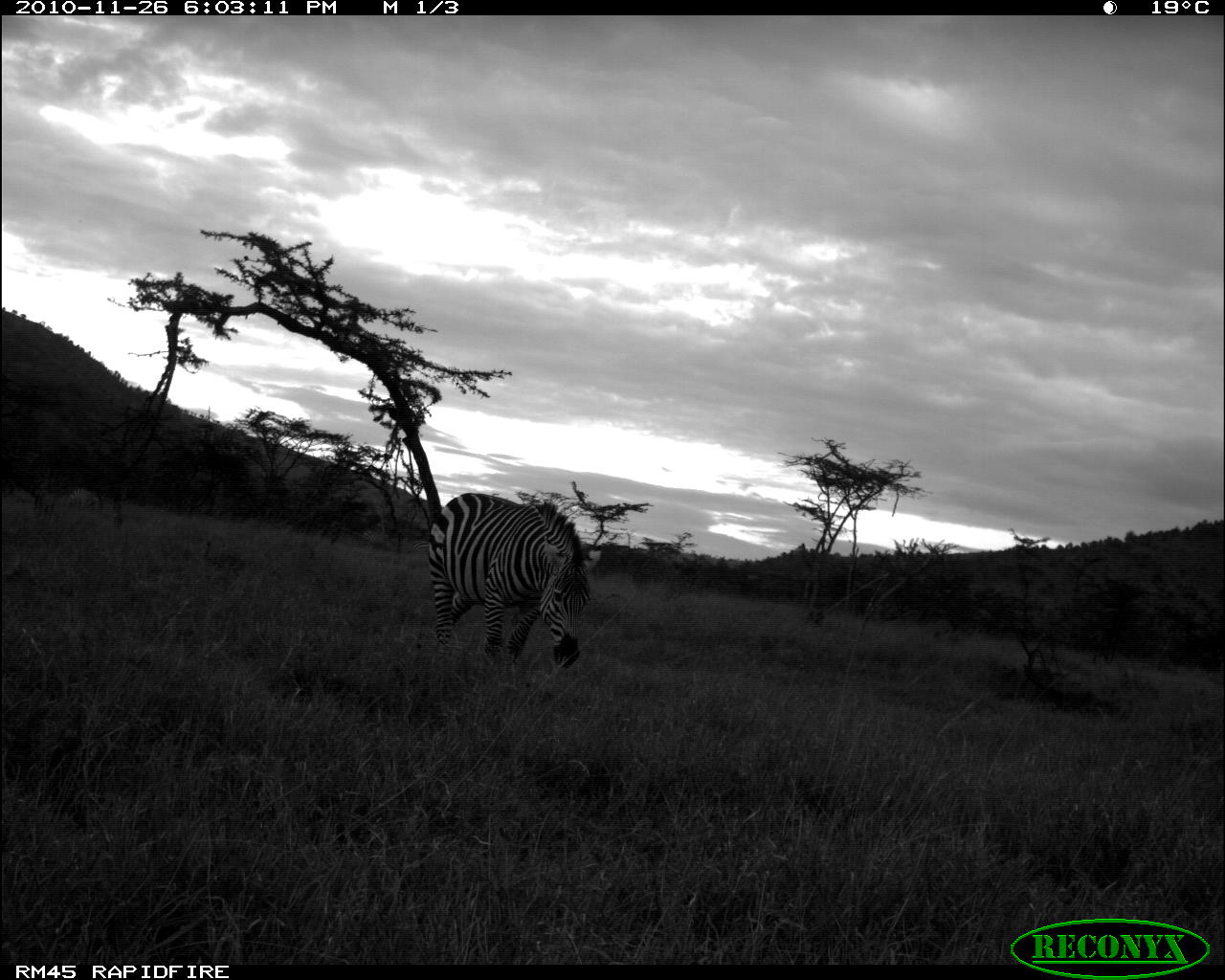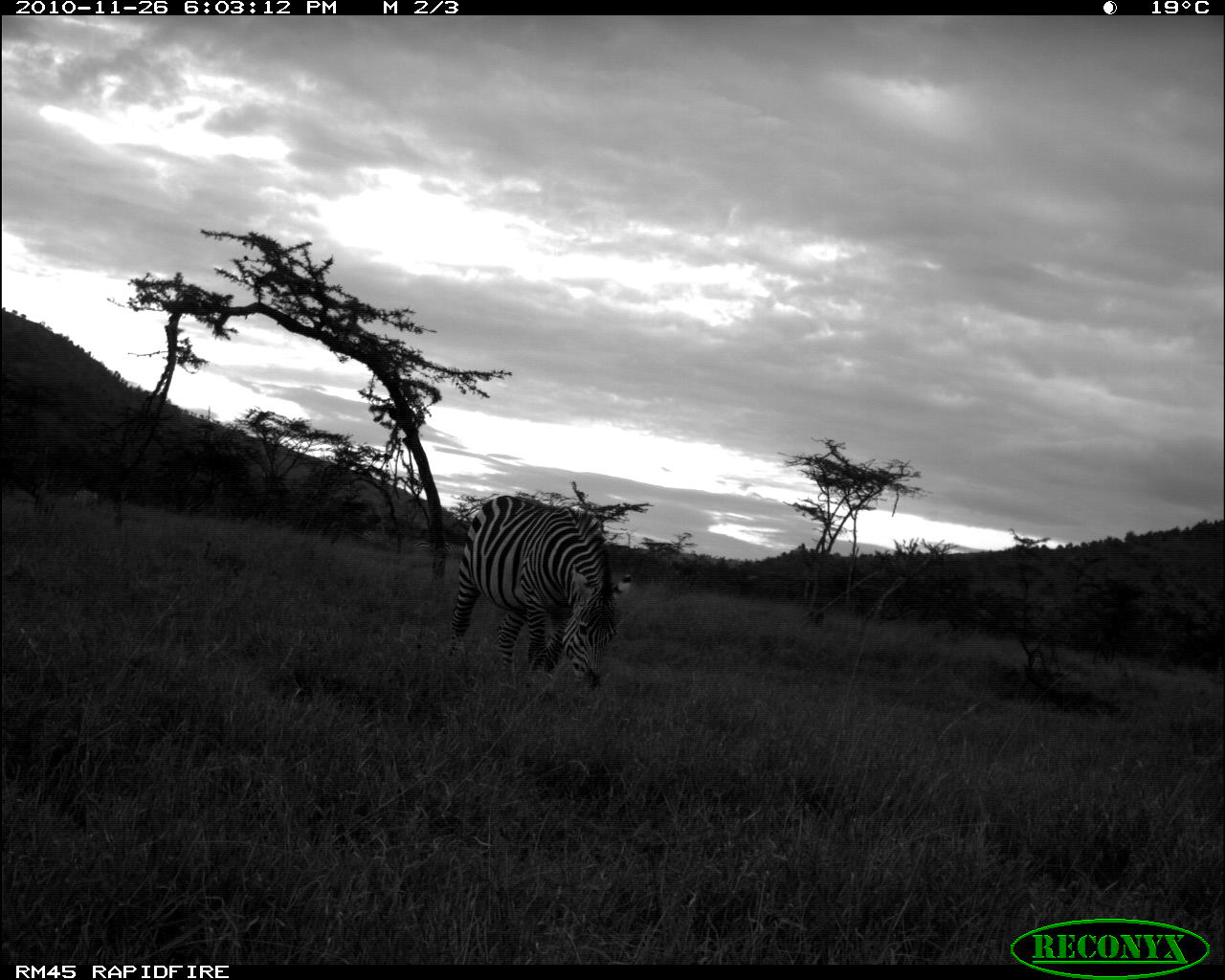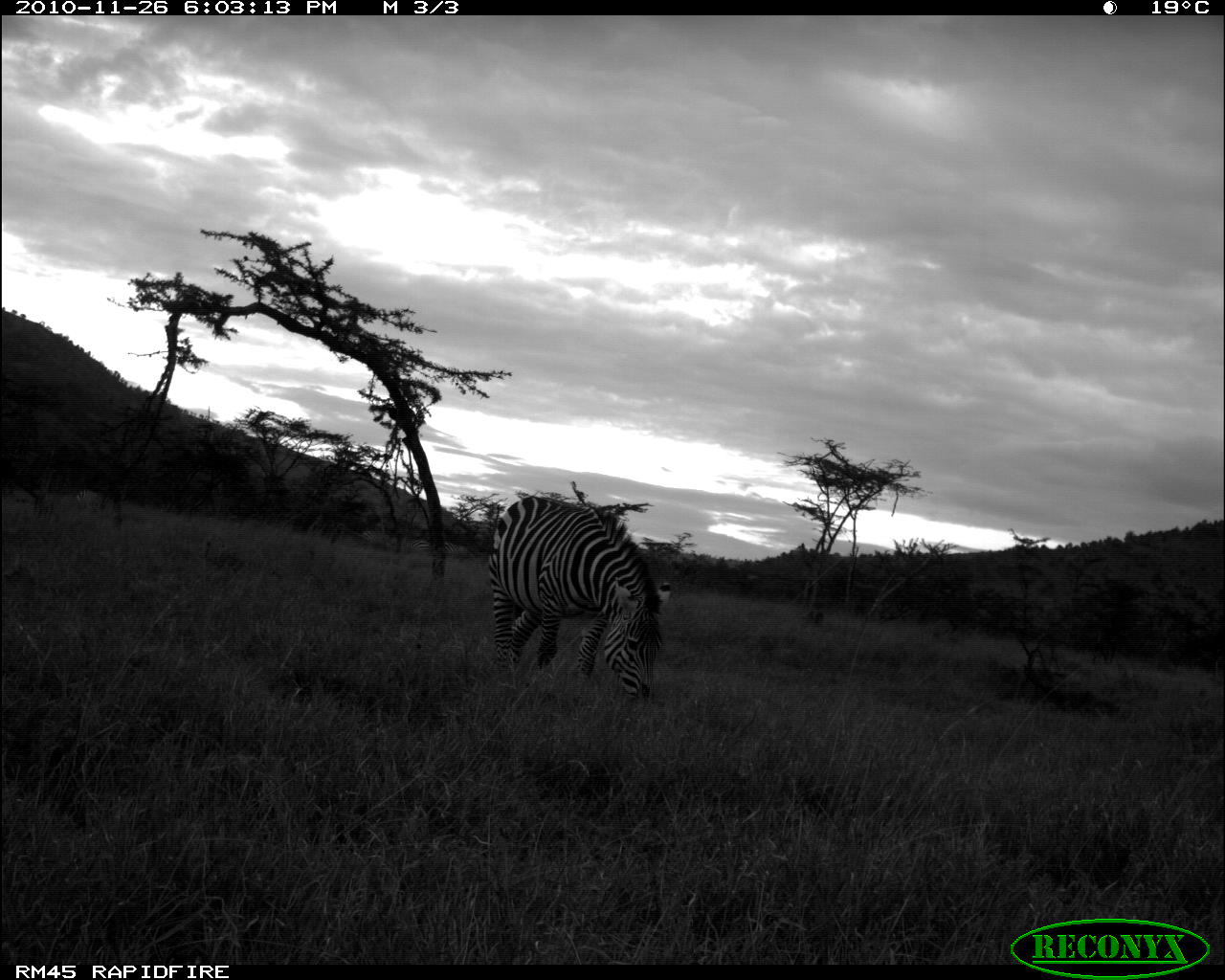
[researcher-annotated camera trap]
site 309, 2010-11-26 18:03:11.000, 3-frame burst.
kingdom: Animalia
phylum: Chordata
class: Mammalia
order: Perissodactyla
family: Equidae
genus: Equus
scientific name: Equus quagga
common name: plains zebra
Equus quagga (plains zebra), count 4.